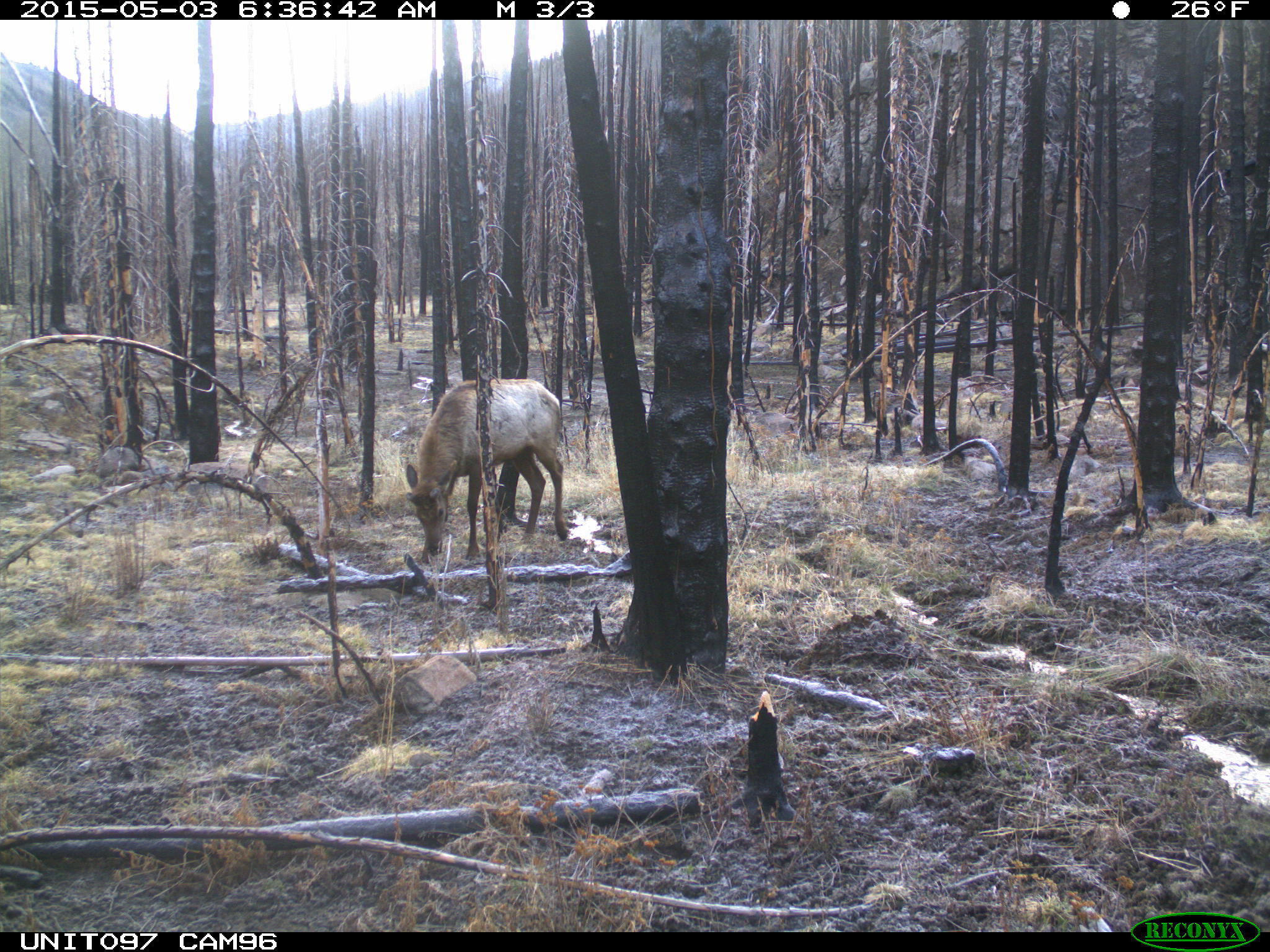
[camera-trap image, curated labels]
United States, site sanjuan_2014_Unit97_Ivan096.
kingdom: Animalia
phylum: Chordata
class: Mammalia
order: Artiodactyla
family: Cervidae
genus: Cervus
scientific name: Cervus elaphus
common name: red deer